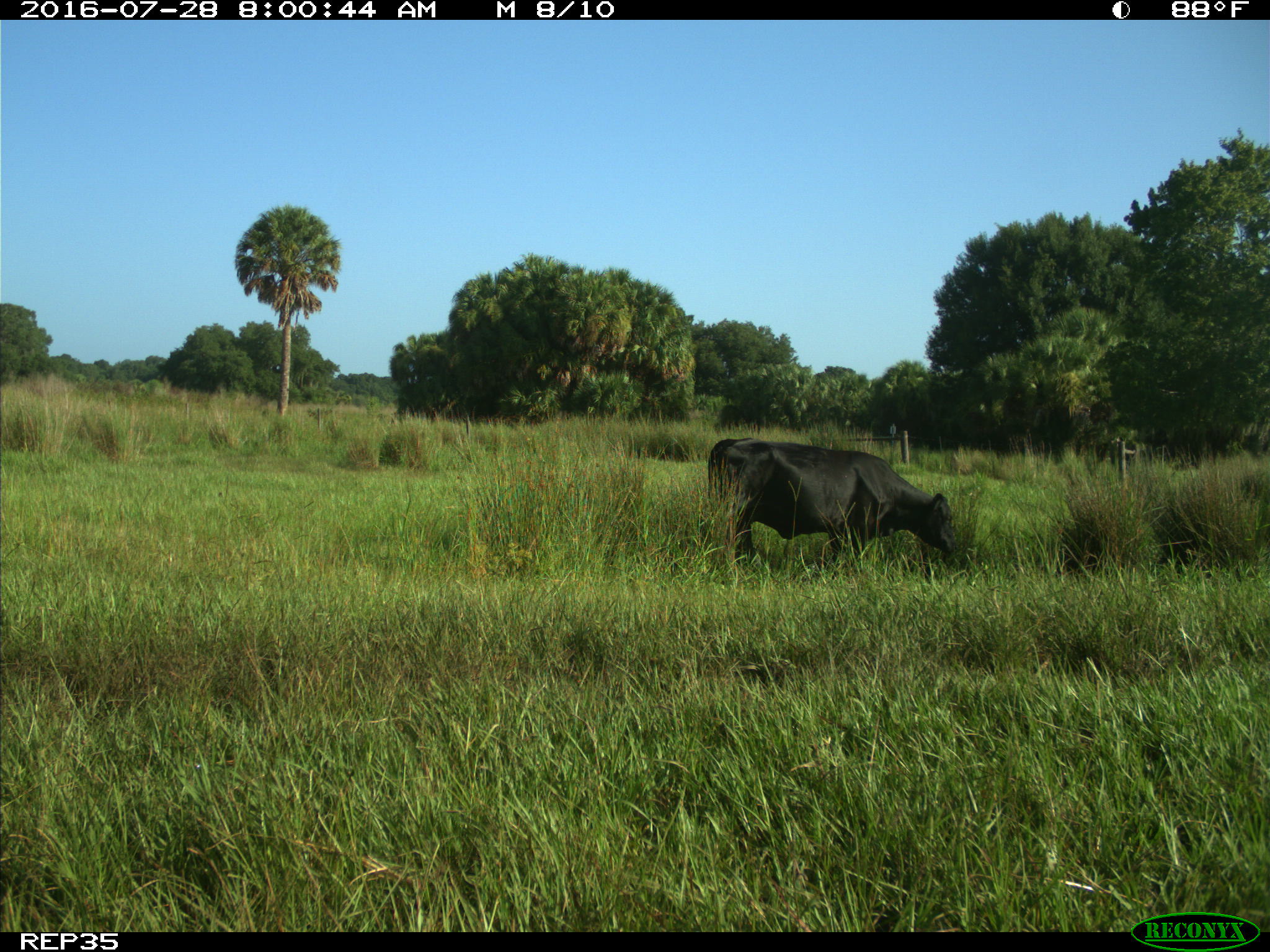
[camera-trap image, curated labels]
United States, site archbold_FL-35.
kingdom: Animalia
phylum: Chordata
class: Mammalia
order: Artiodactyla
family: Bovidae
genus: Bos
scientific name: Bos taurus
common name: domestic cow